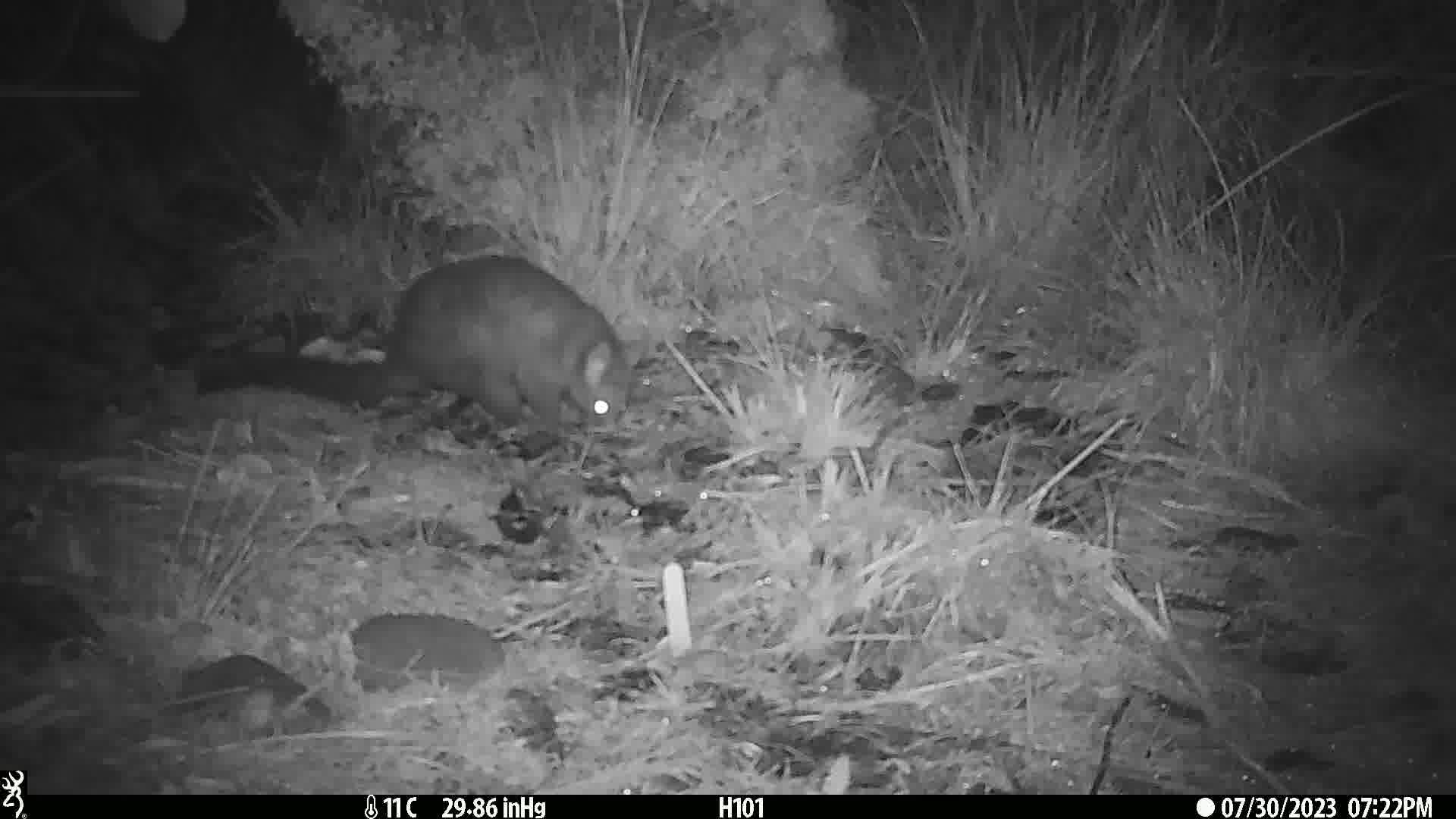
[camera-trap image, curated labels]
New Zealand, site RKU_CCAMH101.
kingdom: Animalia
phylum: Chordata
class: Mammalia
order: Diprotodontia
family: Phalangeridae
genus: Trichosurus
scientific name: Trichosurus vulpecula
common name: common brushtail possum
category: possum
Possum (common brushtail possum) (Trichosurus vulpecula).